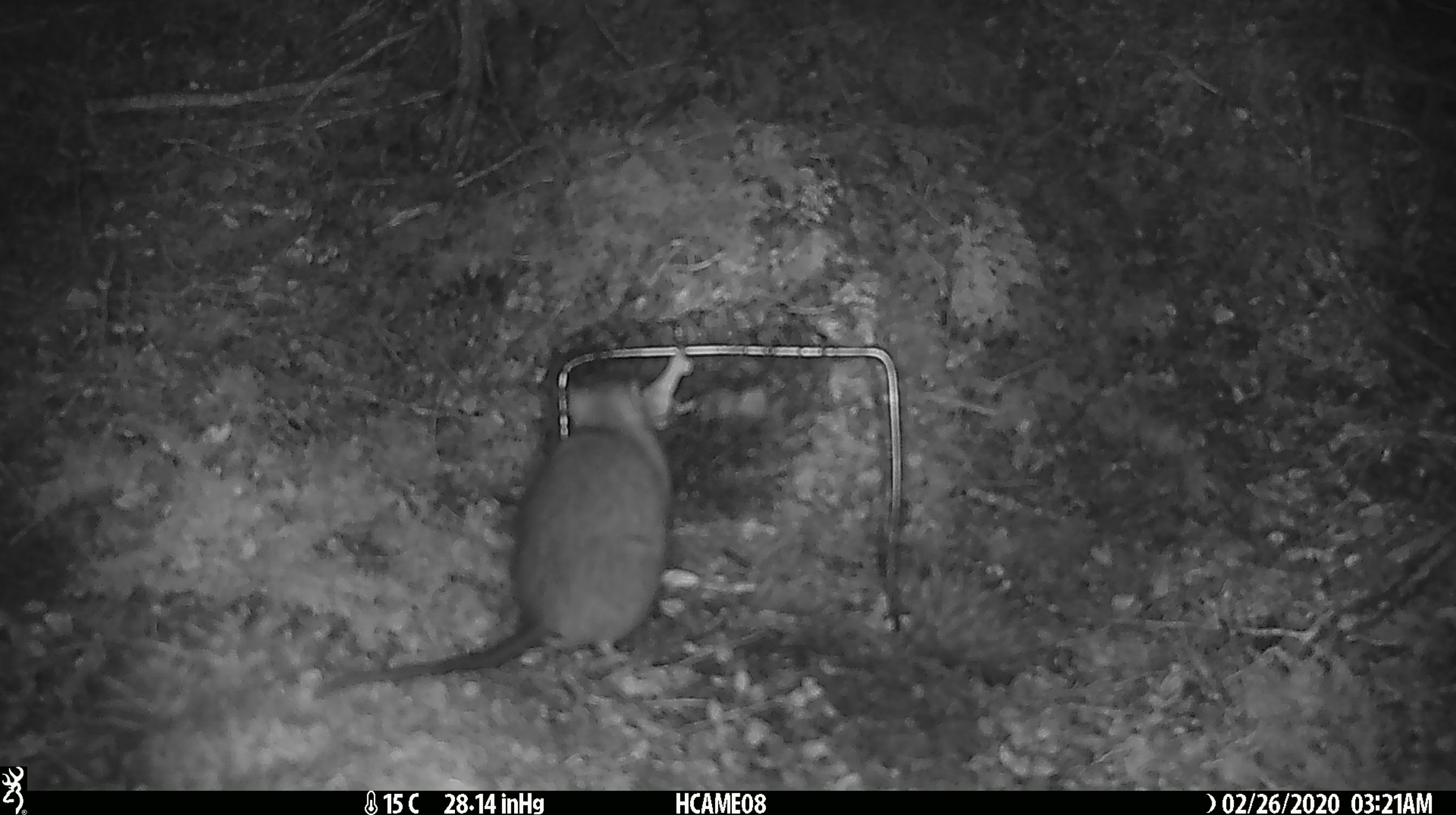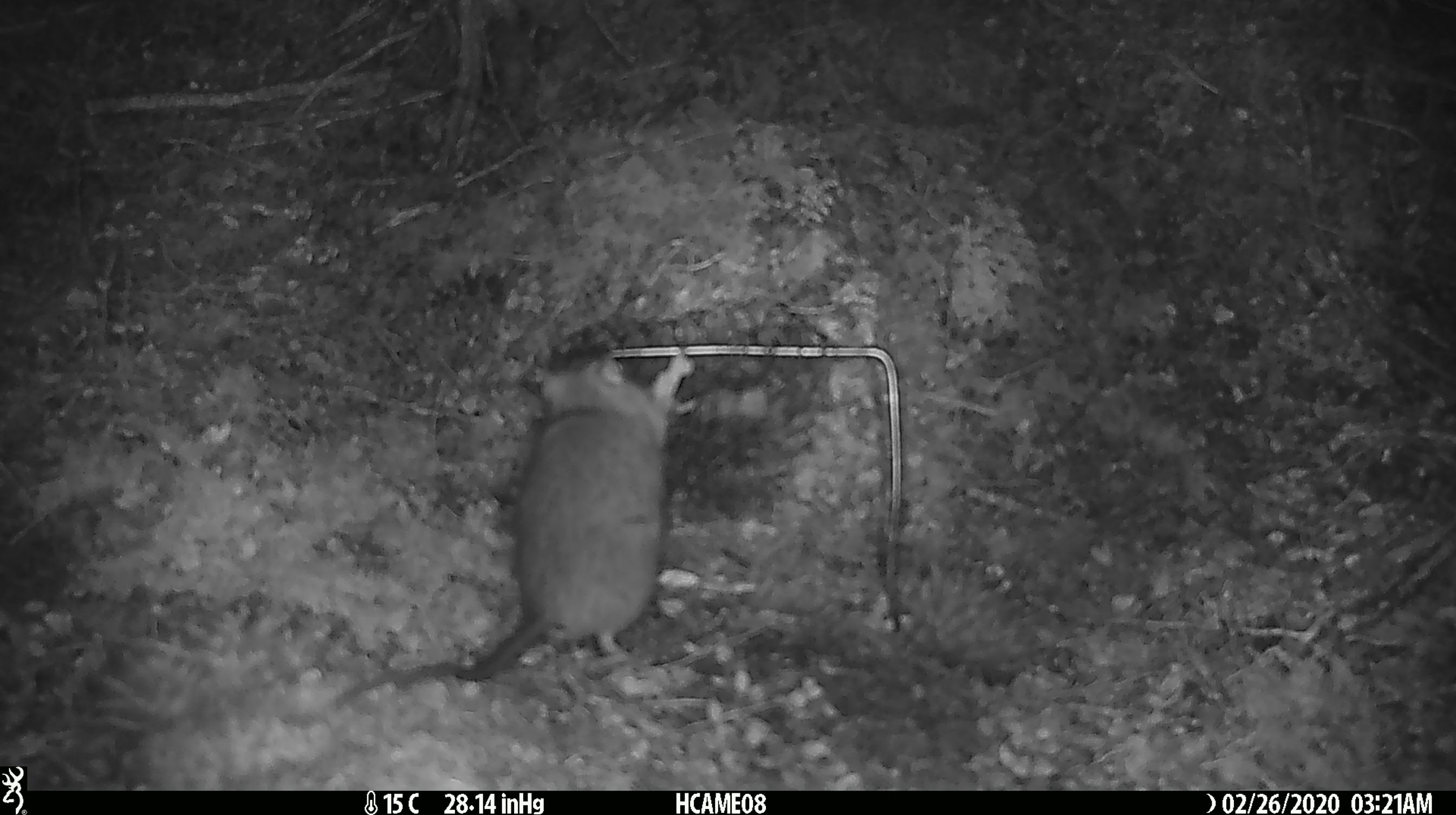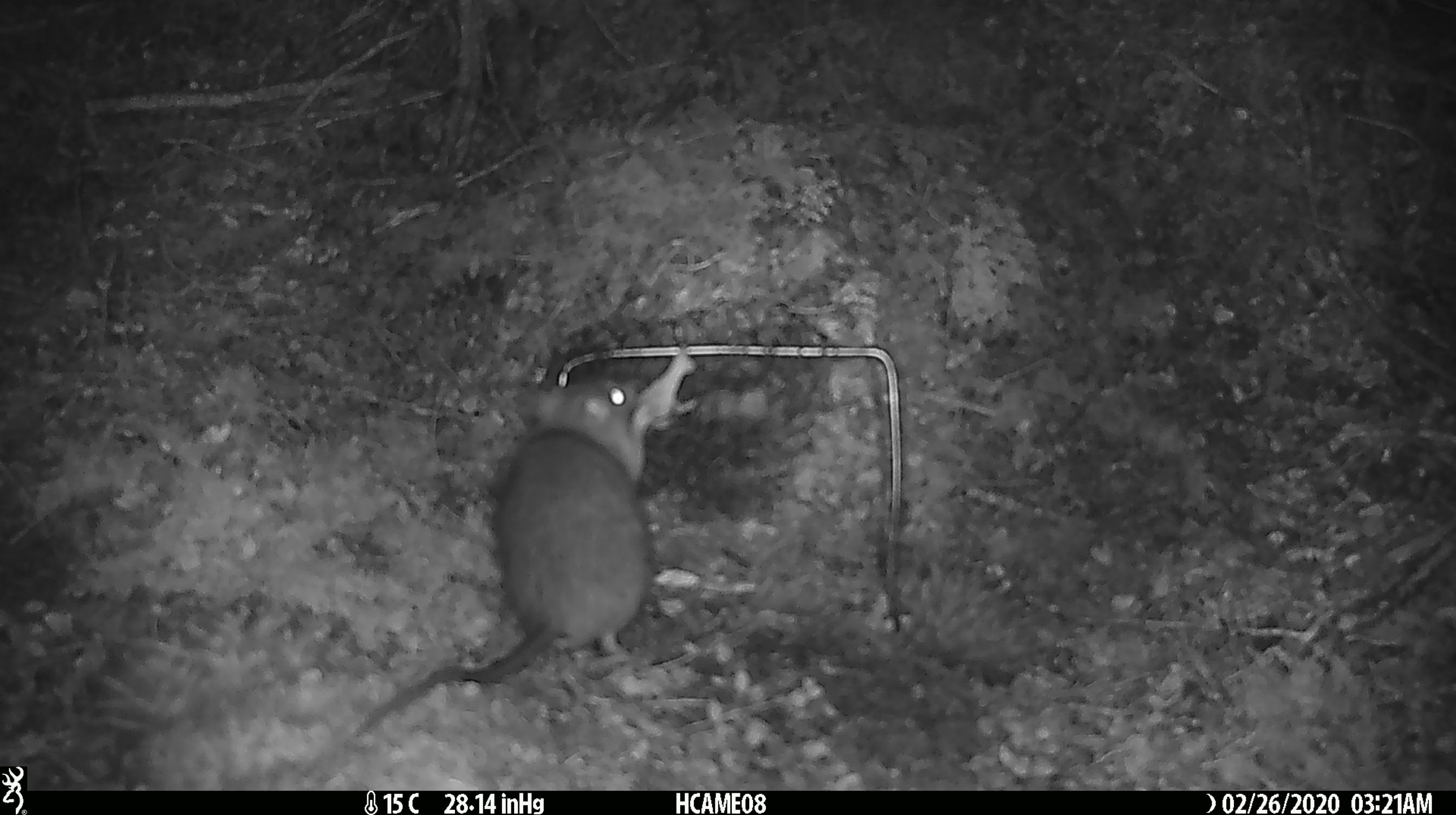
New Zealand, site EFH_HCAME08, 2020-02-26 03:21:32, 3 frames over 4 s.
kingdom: Animalia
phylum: Chordata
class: Mammalia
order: Rodentia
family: Muridae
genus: Rattus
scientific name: Rattus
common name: rat